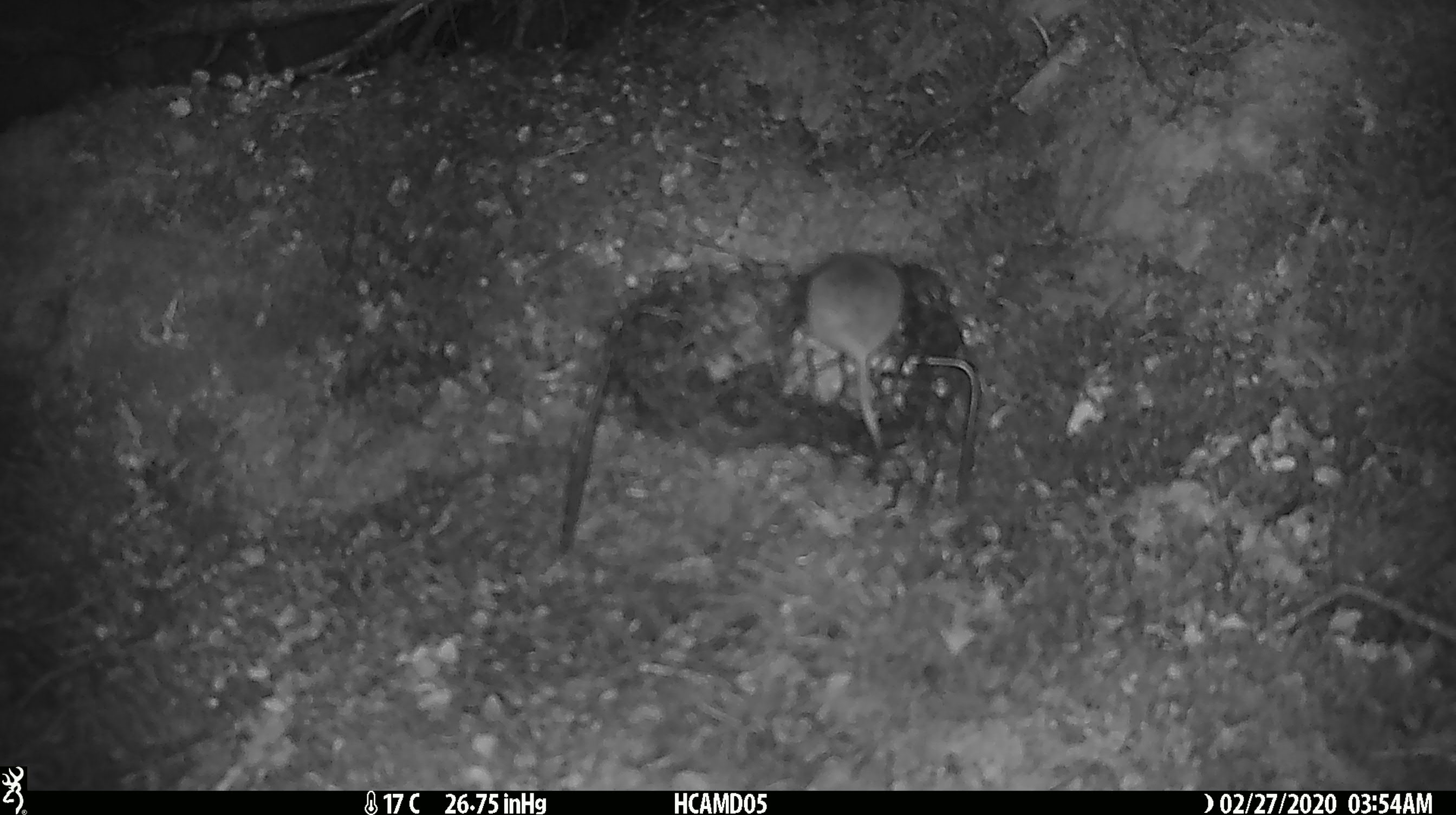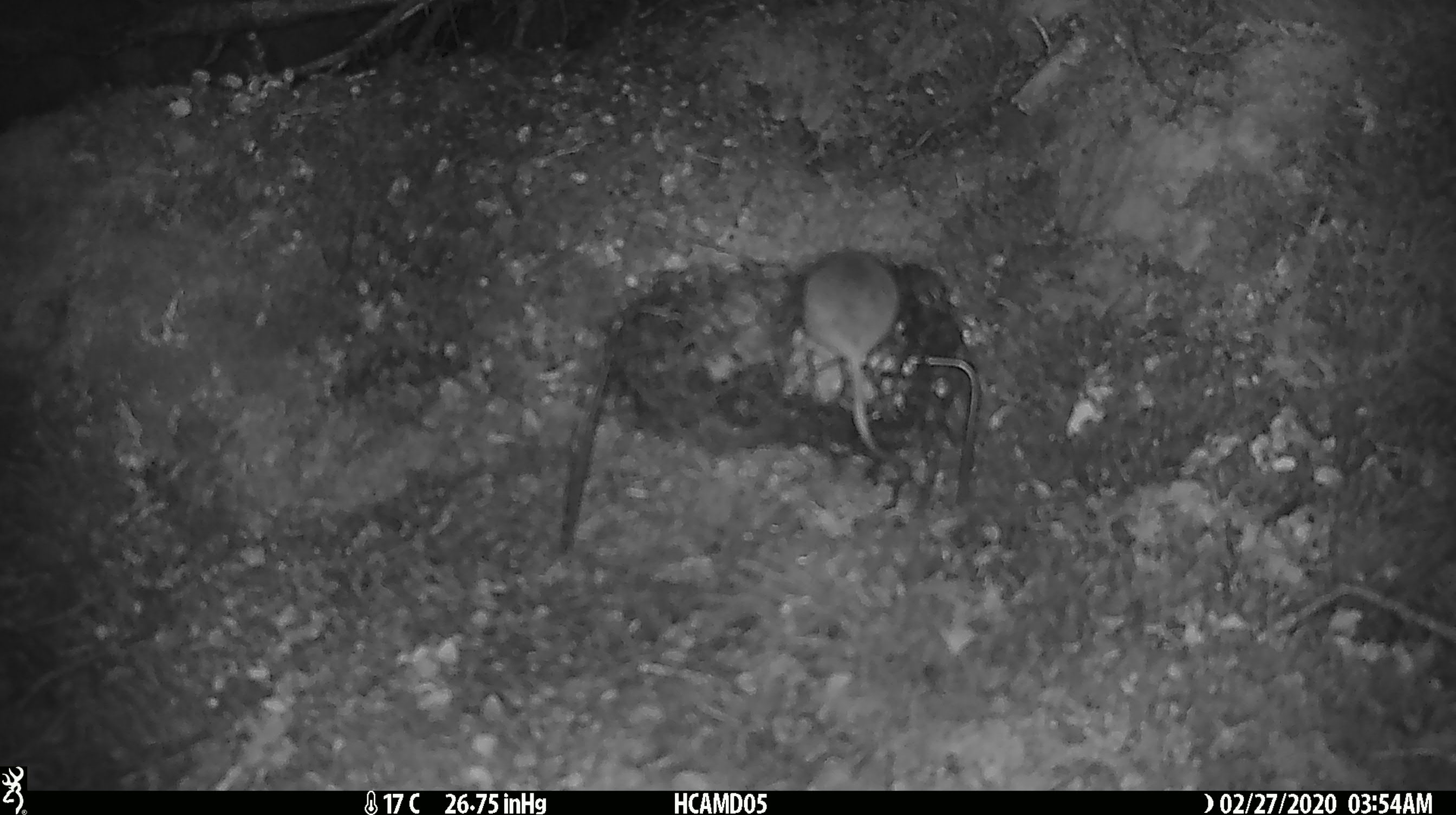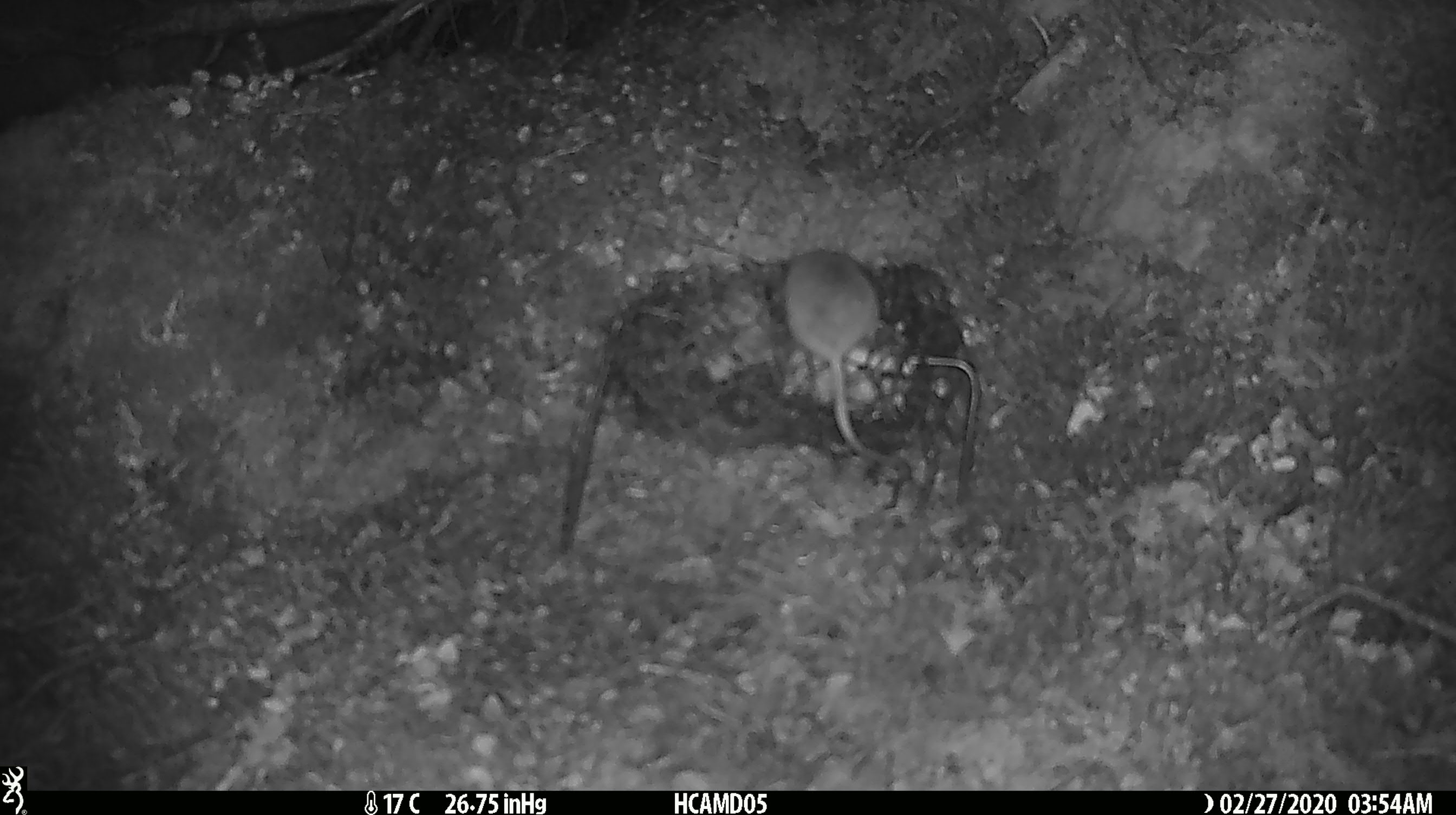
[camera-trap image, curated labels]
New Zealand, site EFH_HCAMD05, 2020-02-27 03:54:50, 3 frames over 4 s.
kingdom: Animalia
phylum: Chordata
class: Mammalia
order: Rodentia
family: Muridae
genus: Mus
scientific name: Mus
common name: mouse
Mouse (Mus).